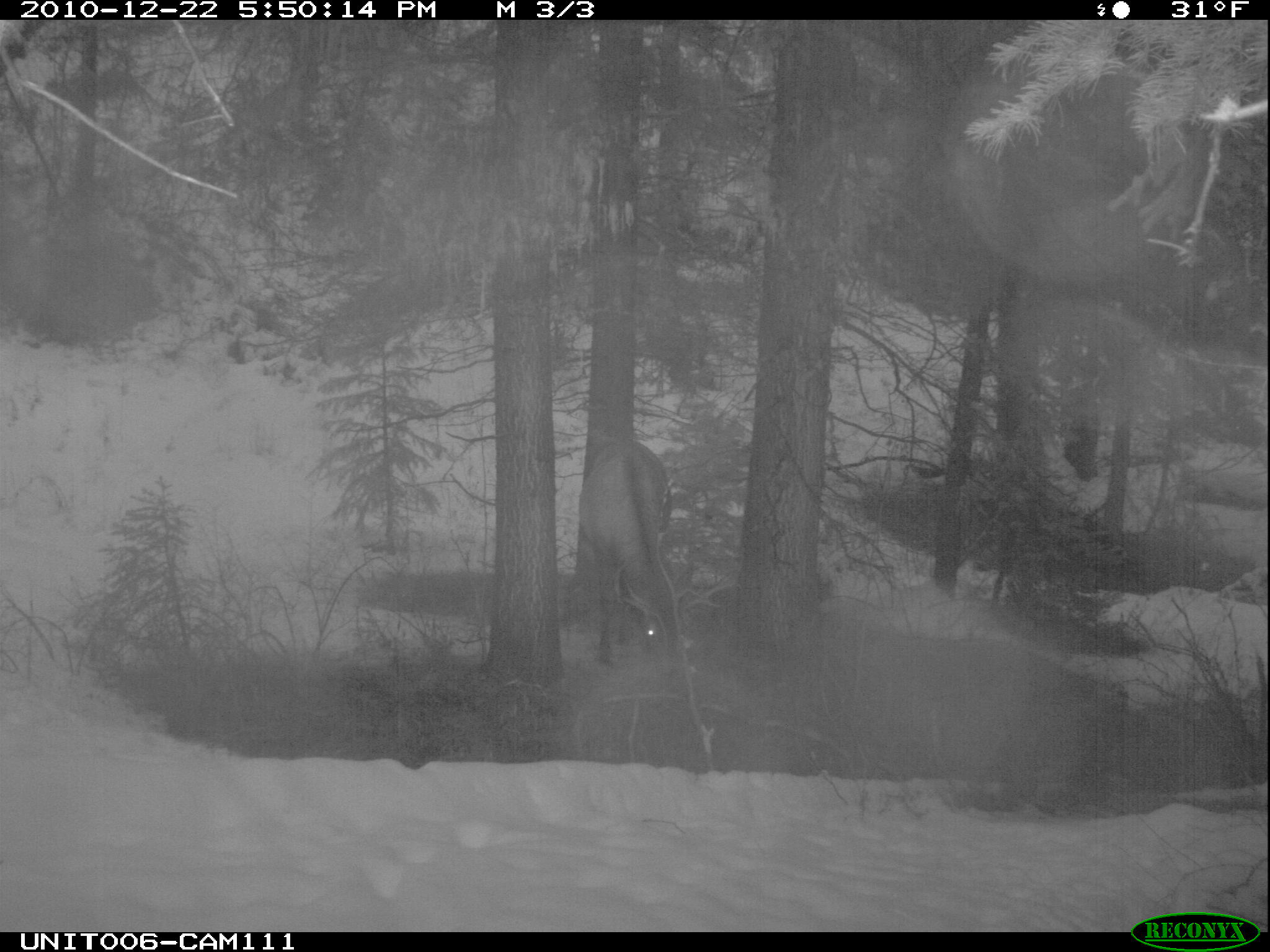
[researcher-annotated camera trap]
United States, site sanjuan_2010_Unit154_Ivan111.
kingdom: Animalia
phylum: Chordata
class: Mammalia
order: Artiodactyla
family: Cervidae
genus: Cervus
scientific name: Cervus elaphus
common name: red deer